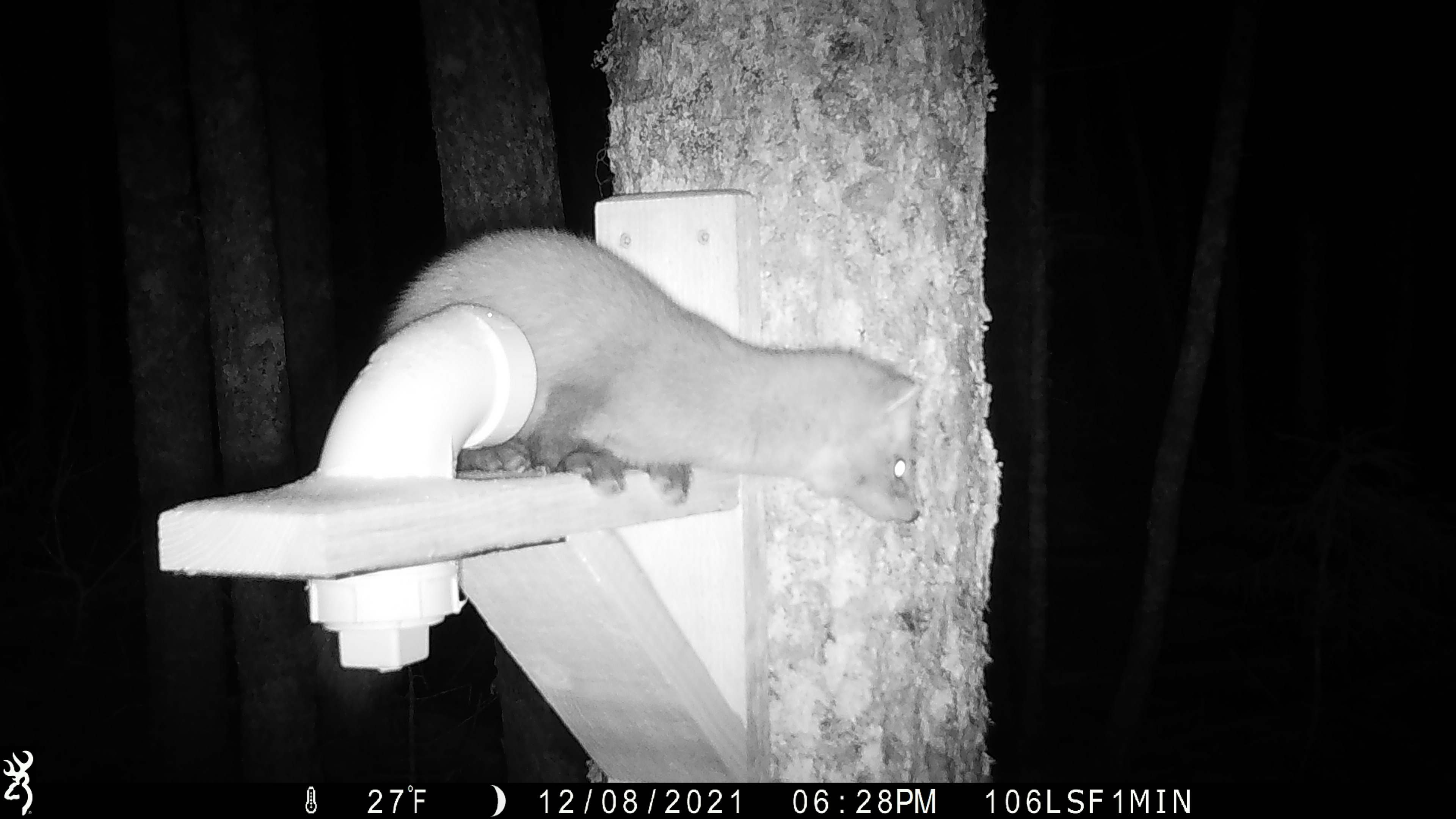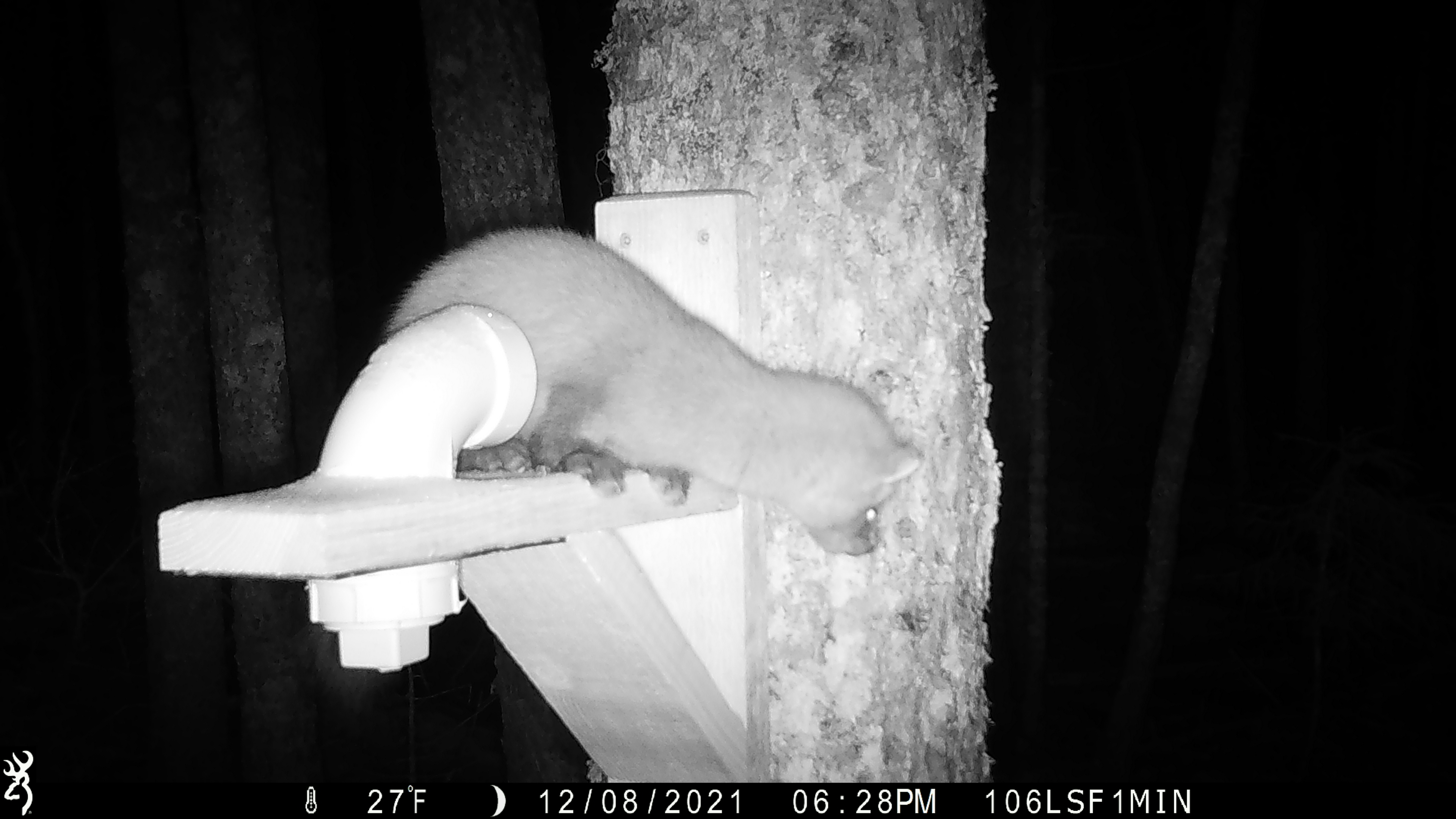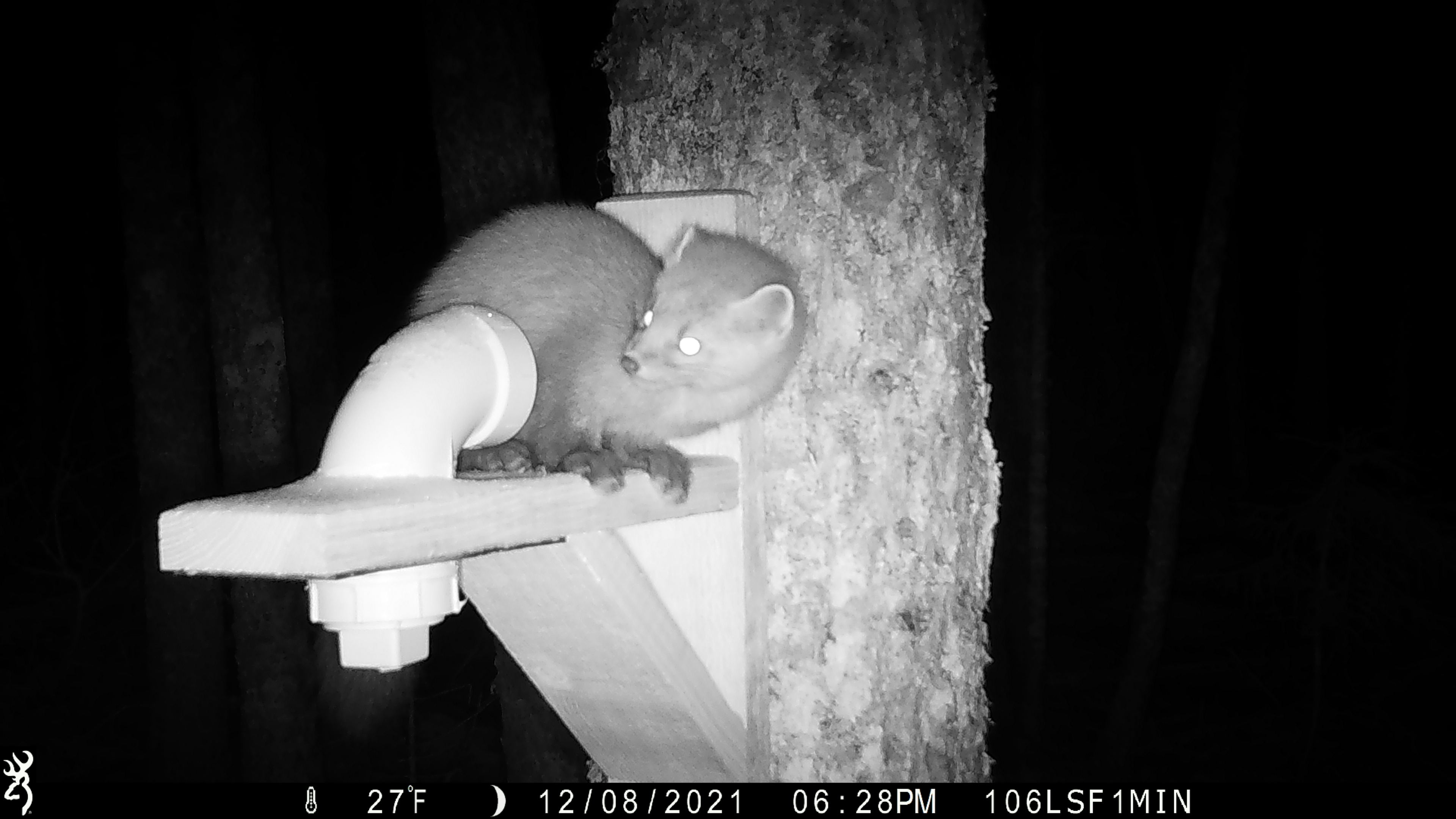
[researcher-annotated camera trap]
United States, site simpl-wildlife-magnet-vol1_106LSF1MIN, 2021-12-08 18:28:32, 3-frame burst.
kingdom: Animalia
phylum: Chordata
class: Mammalia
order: Carnivora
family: Mustelidae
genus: Martes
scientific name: Martes americana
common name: american marten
American marten (Martes americana).